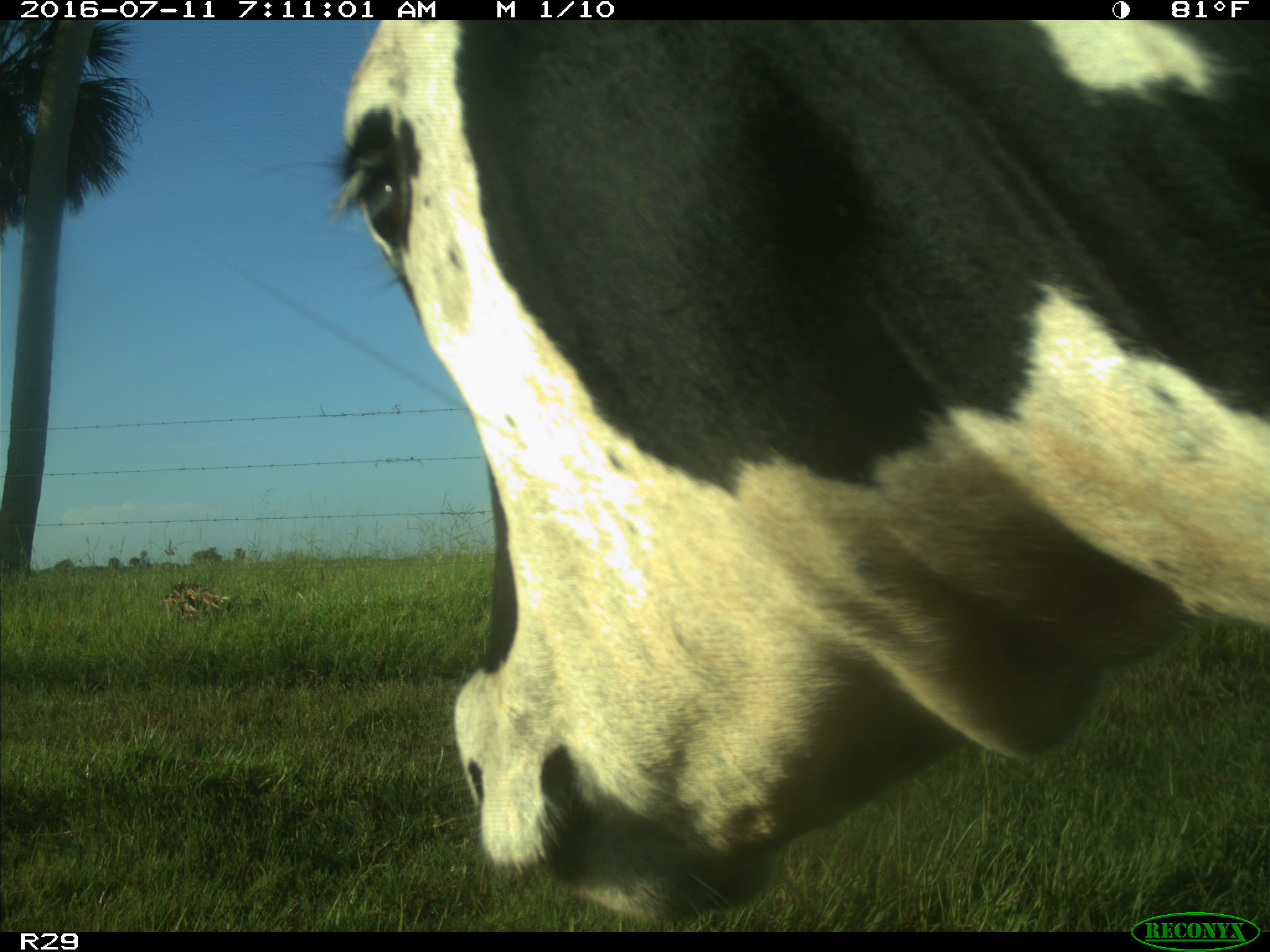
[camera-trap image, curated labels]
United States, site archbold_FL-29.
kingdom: Animalia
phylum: Chordata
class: Mammalia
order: Artiodactyla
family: Bovidae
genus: Bos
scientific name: Bos taurus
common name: domestic cow